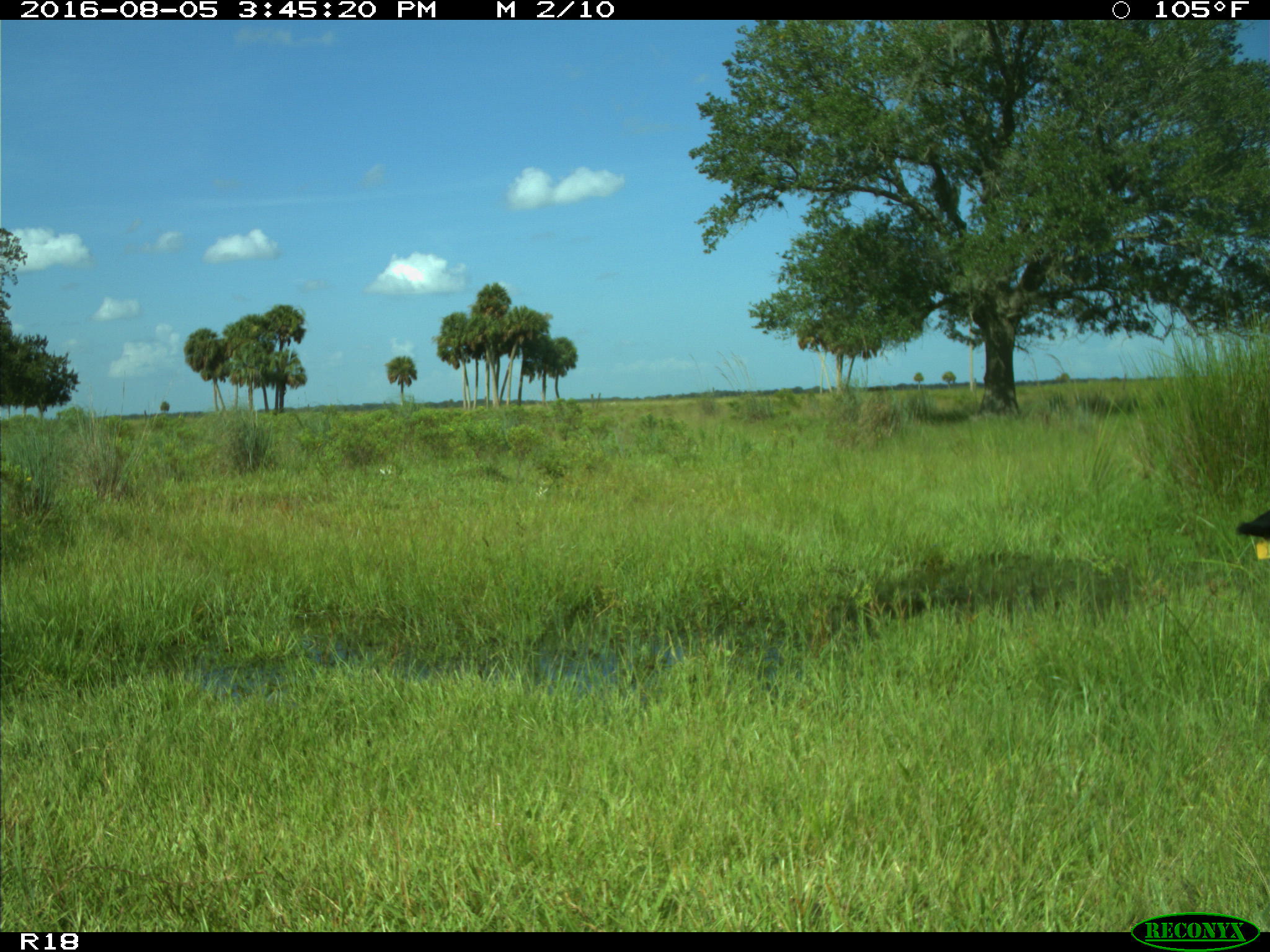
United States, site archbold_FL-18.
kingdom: Animalia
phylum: Chordata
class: Mammalia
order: Artiodactyla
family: Bovidae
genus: Bos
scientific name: Bos taurus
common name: domestic cow